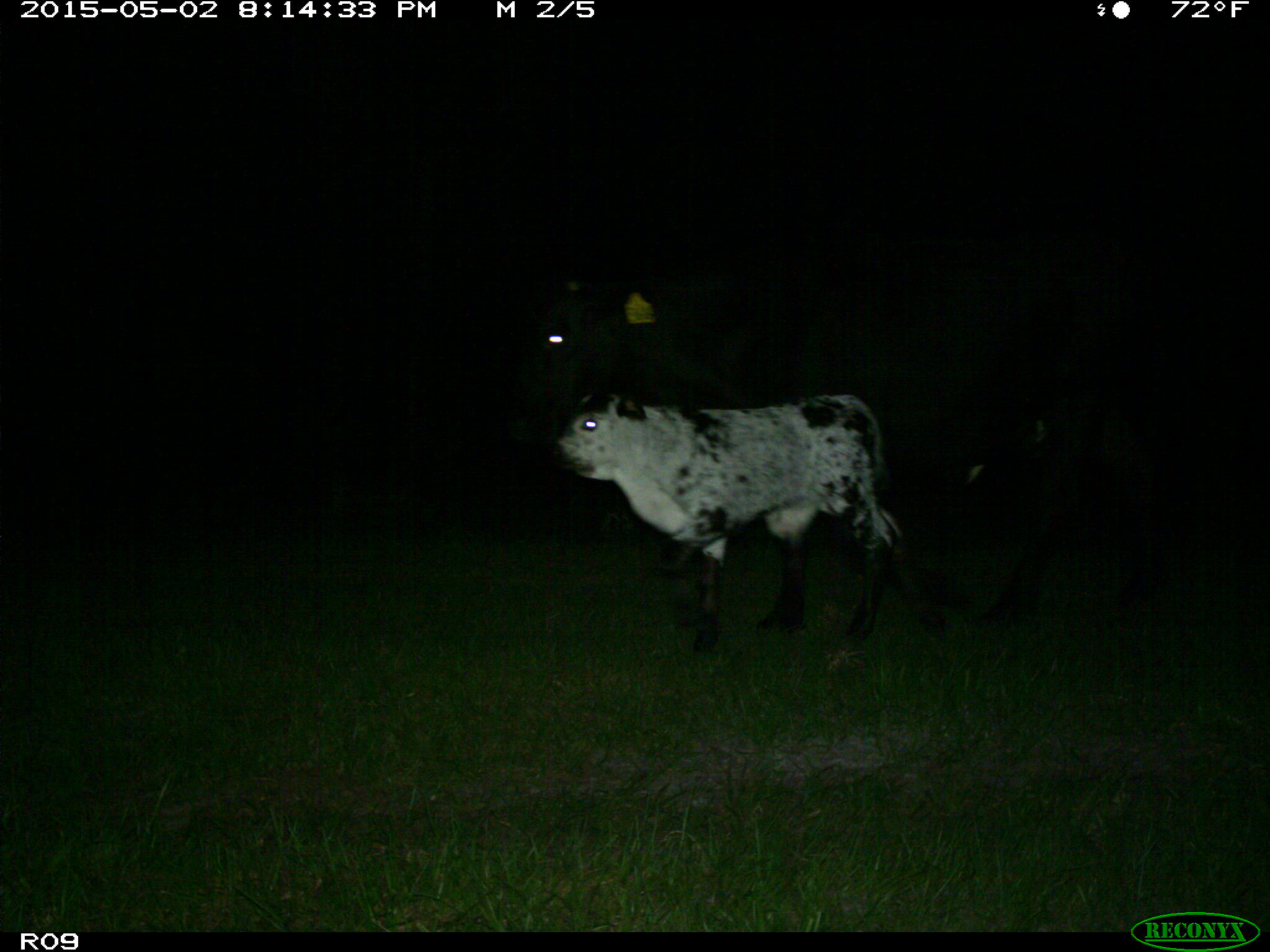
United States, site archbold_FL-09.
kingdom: Animalia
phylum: Chordata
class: Mammalia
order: Artiodactyla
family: Bovidae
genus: Bos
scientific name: Bos taurus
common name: domestic cow